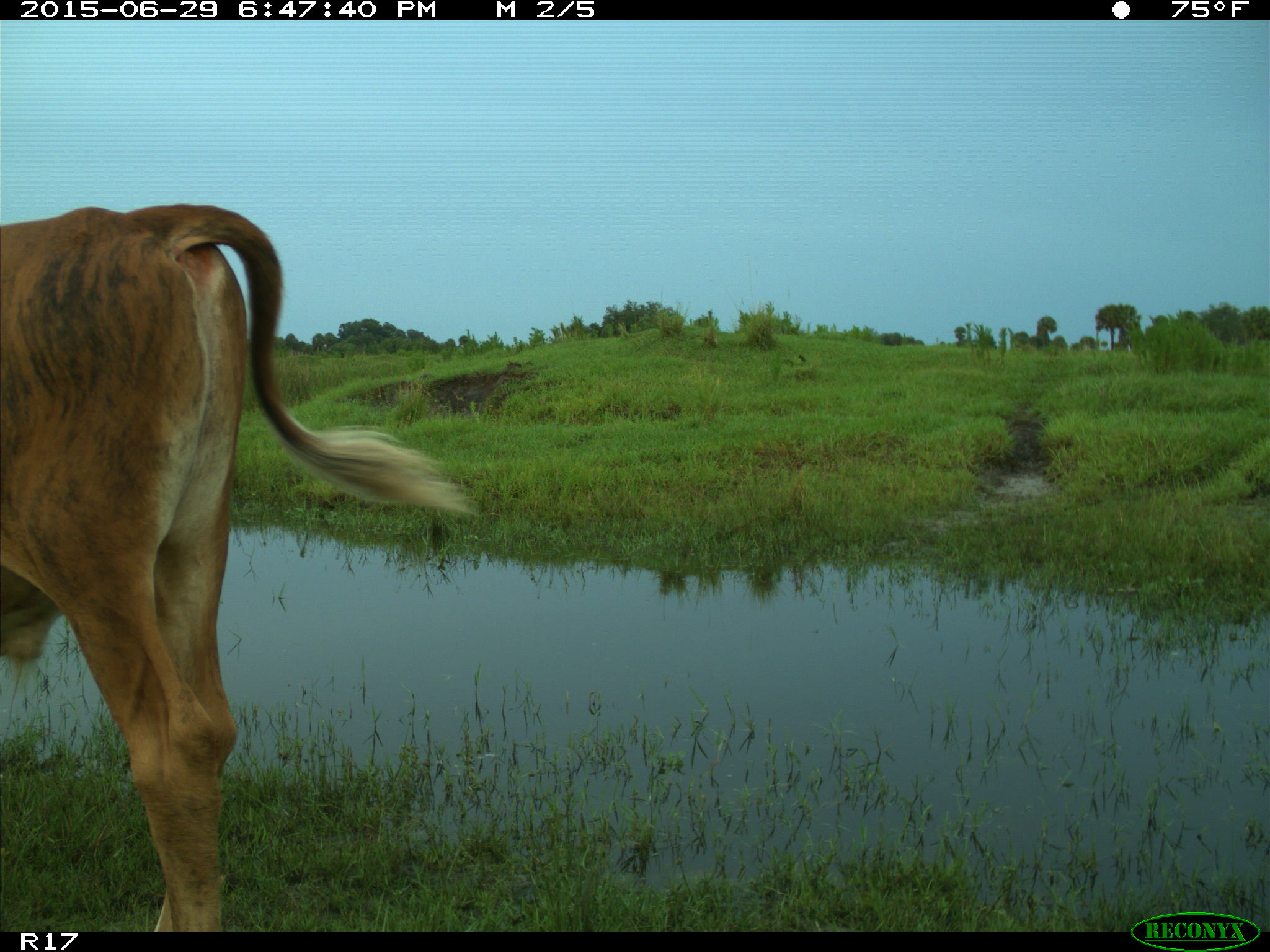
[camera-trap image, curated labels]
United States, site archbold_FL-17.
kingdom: Animalia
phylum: Chordata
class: Mammalia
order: Artiodactyla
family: Bovidae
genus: Bos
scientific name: Bos taurus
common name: domestic cow